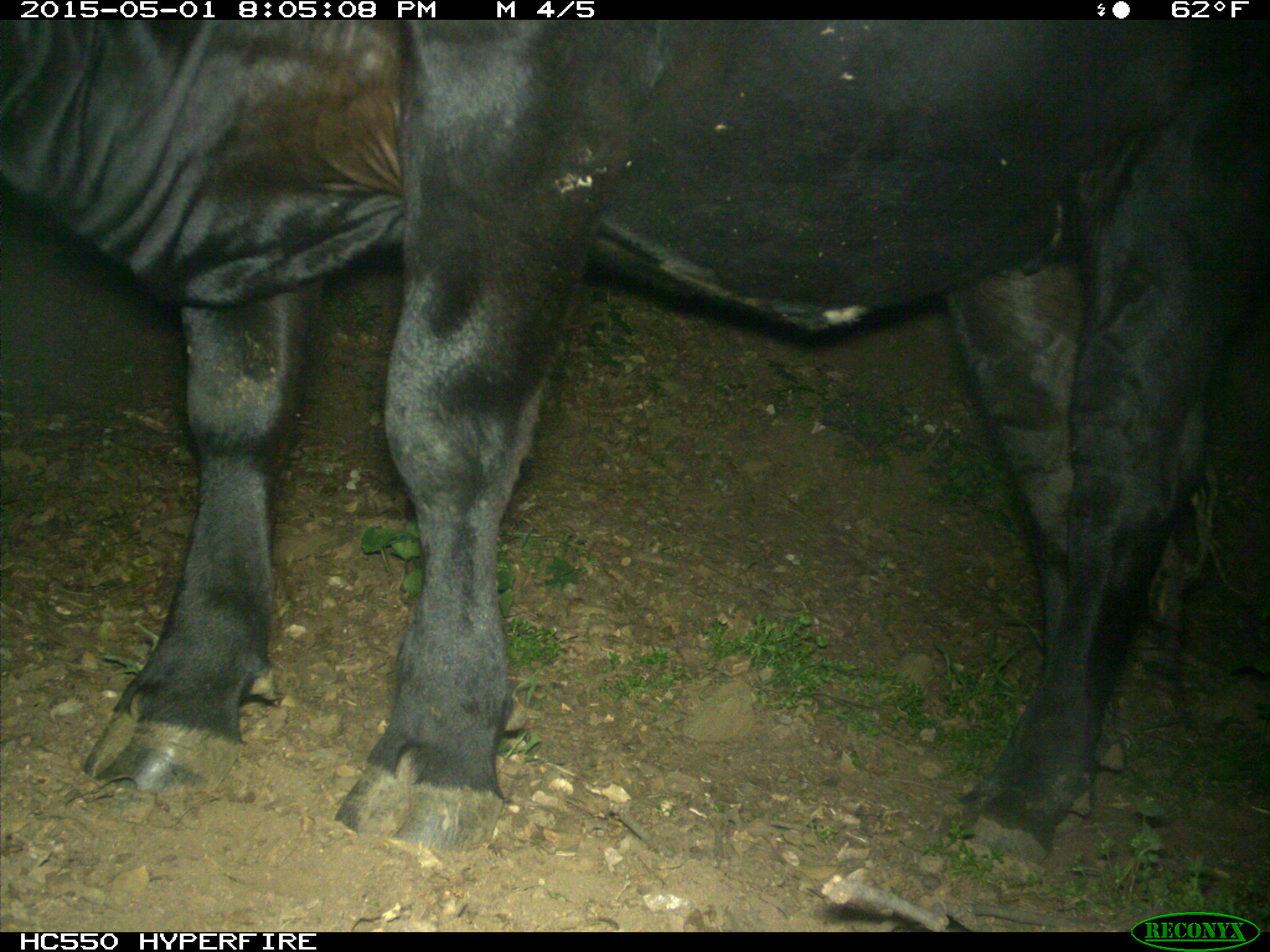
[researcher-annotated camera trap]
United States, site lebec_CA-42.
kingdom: Animalia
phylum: Chordata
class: Mammalia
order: Artiodactyla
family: Bovidae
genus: Bos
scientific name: Bos taurus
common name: domestic cow